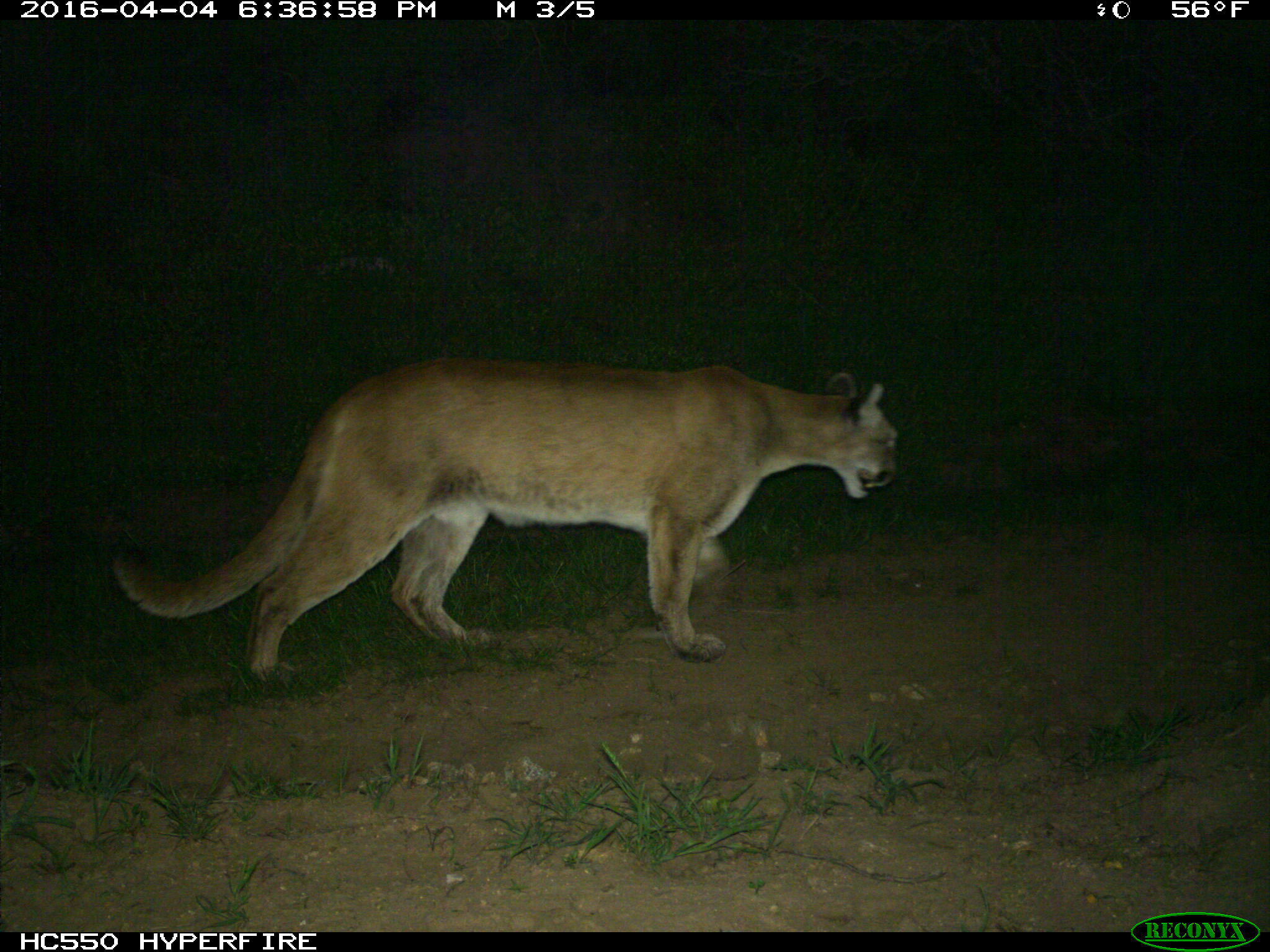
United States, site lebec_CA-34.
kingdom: Animalia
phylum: Chordata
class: Mammalia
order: Carnivora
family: Felidae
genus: Puma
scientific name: Puma concolor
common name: mountain lion